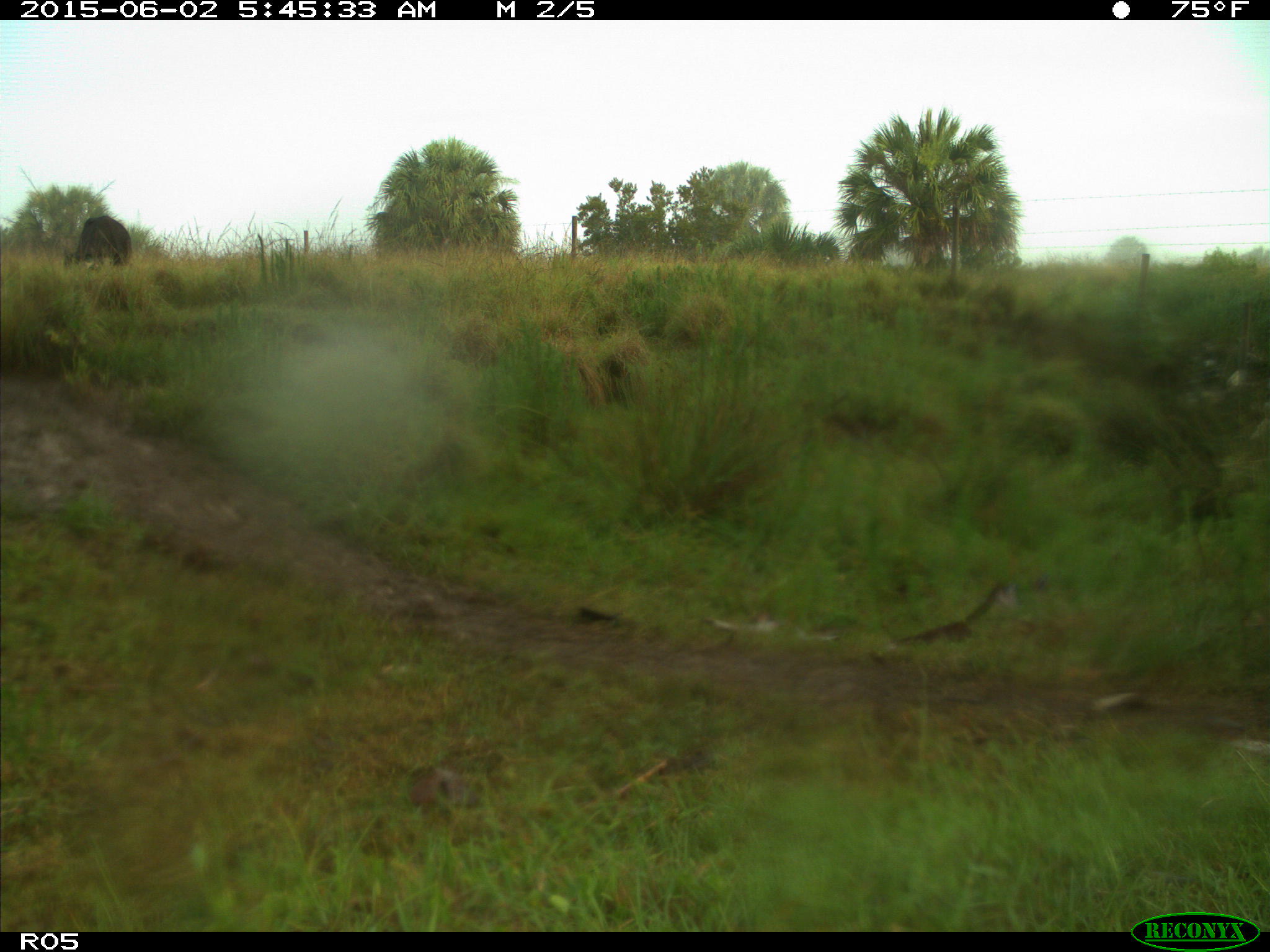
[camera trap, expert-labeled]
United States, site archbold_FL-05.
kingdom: Animalia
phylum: Chordata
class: Mammalia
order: Artiodactyla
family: Bovidae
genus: Bos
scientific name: Bos taurus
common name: domestic cow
Bos taurus (domestic cow).